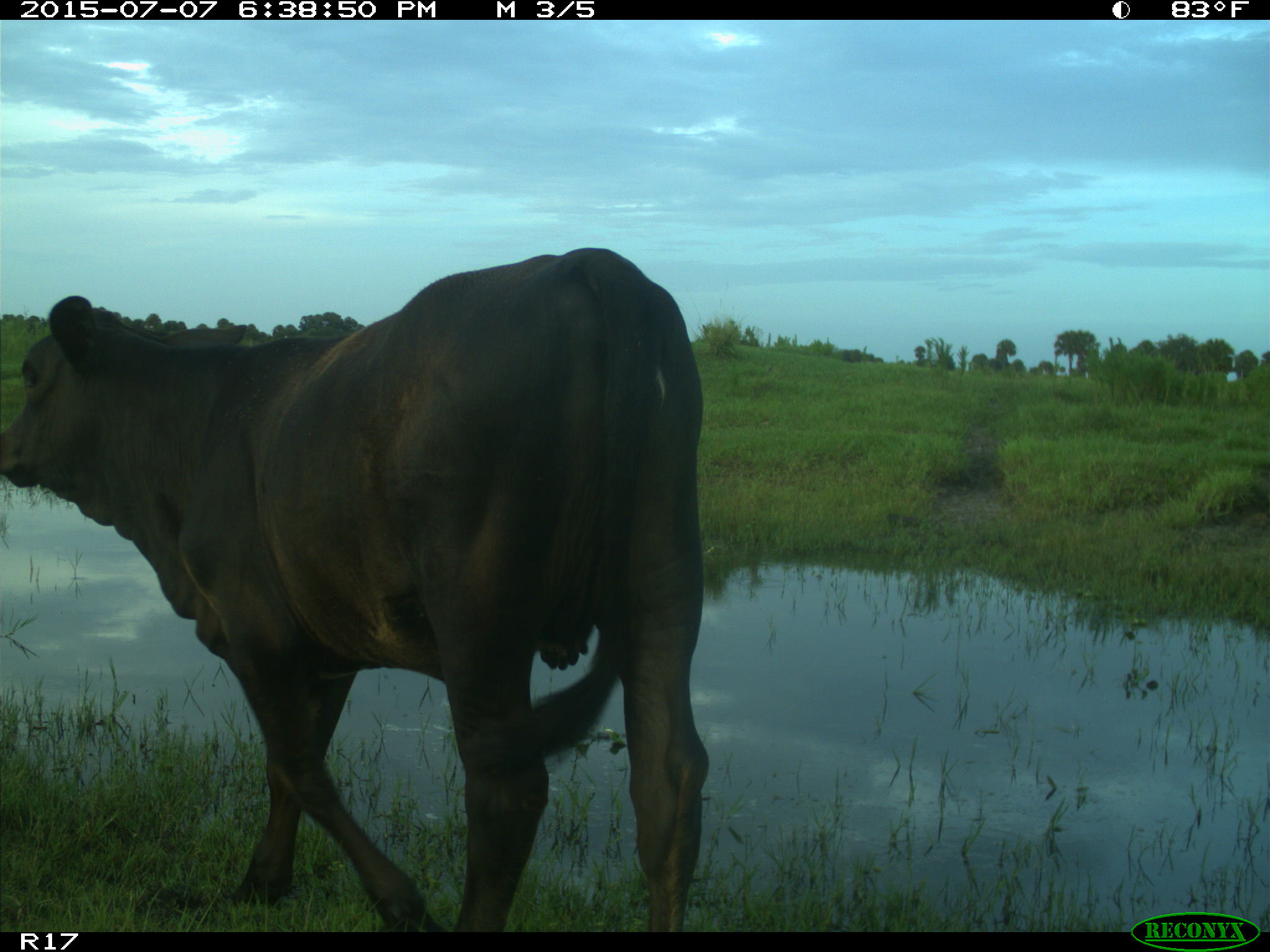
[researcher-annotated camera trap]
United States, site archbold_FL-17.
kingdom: Animalia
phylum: Chordata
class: Mammalia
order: Artiodactyla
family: Bovidae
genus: Bos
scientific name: Bos taurus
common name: domestic cow